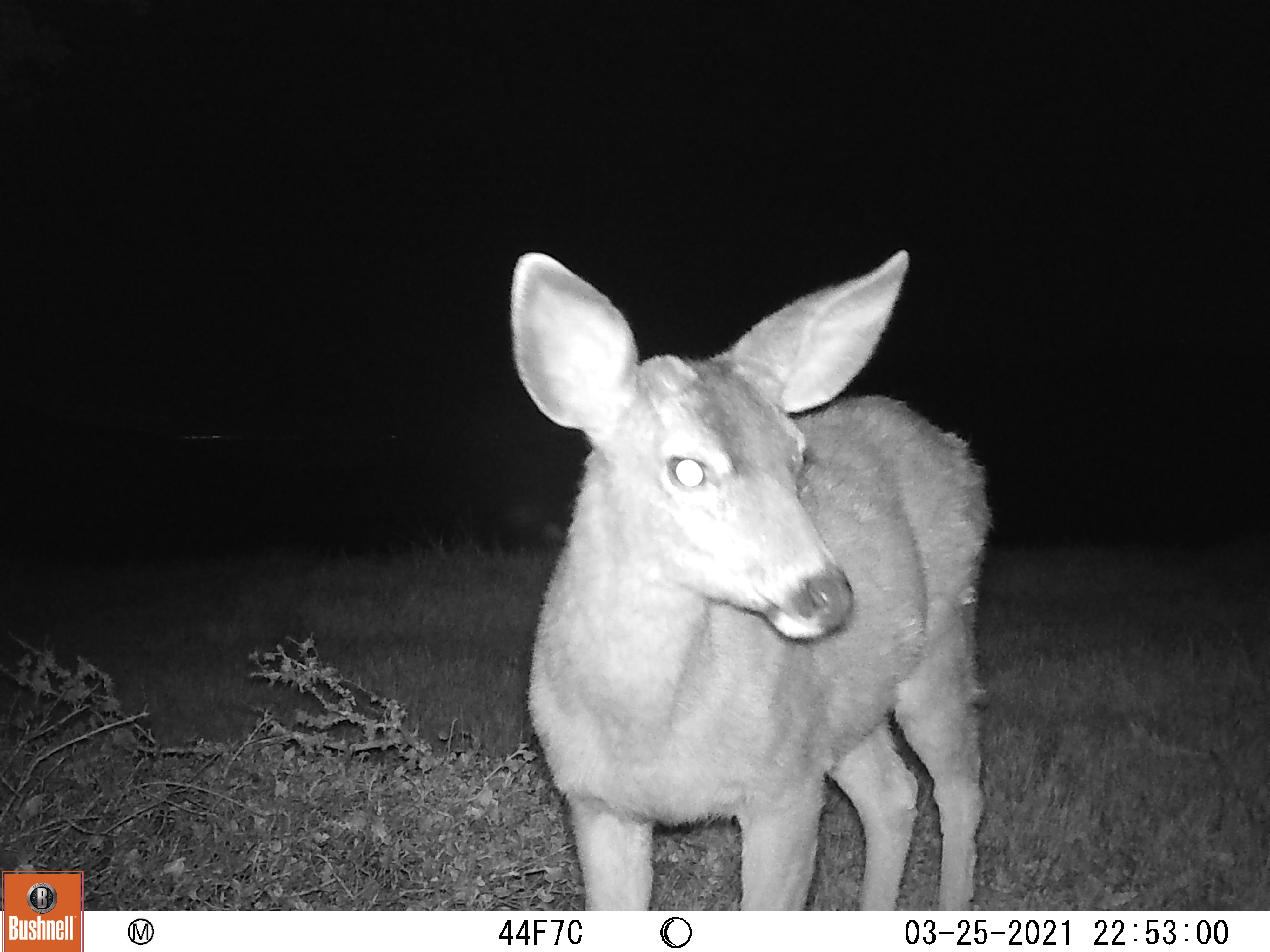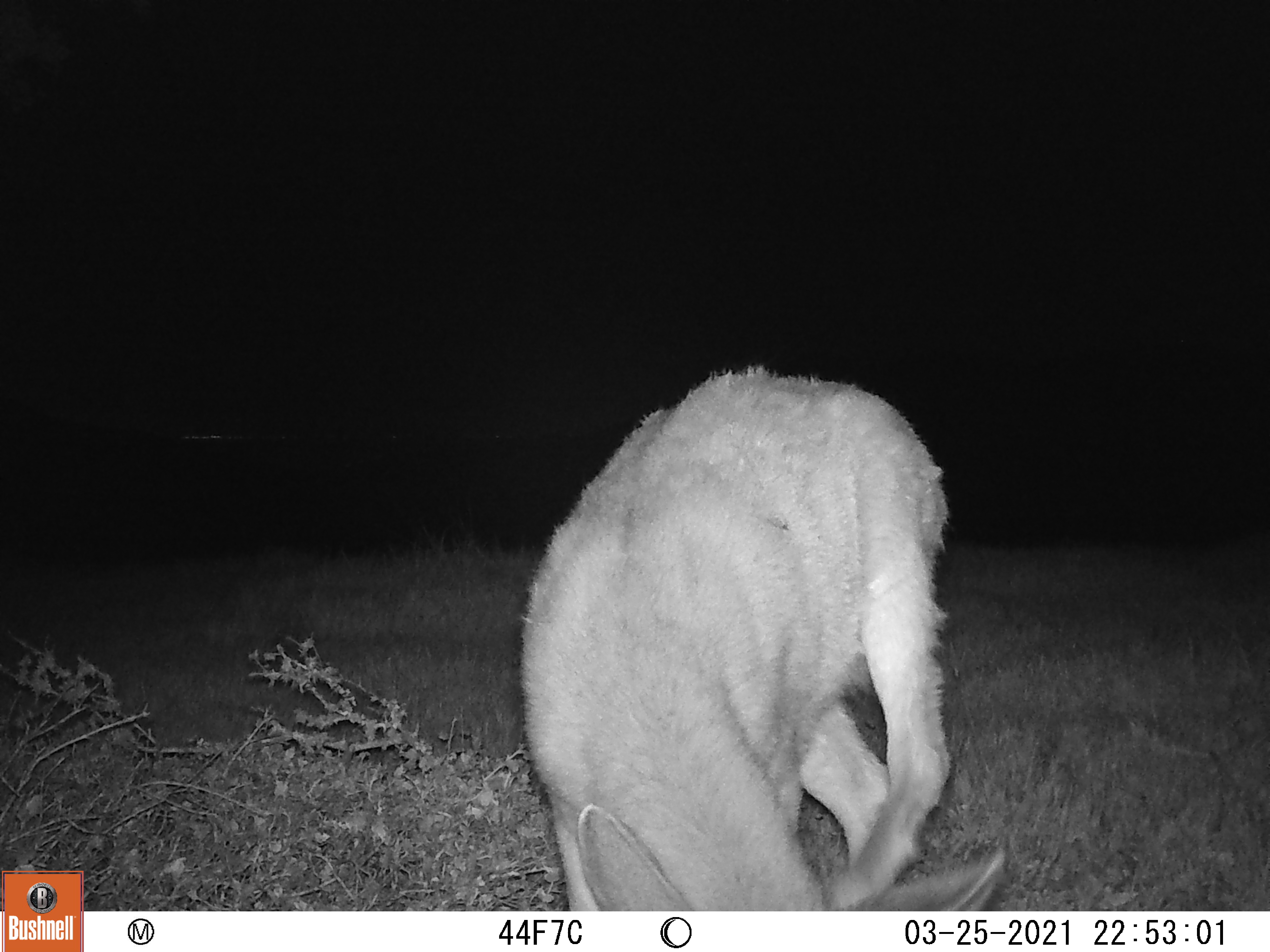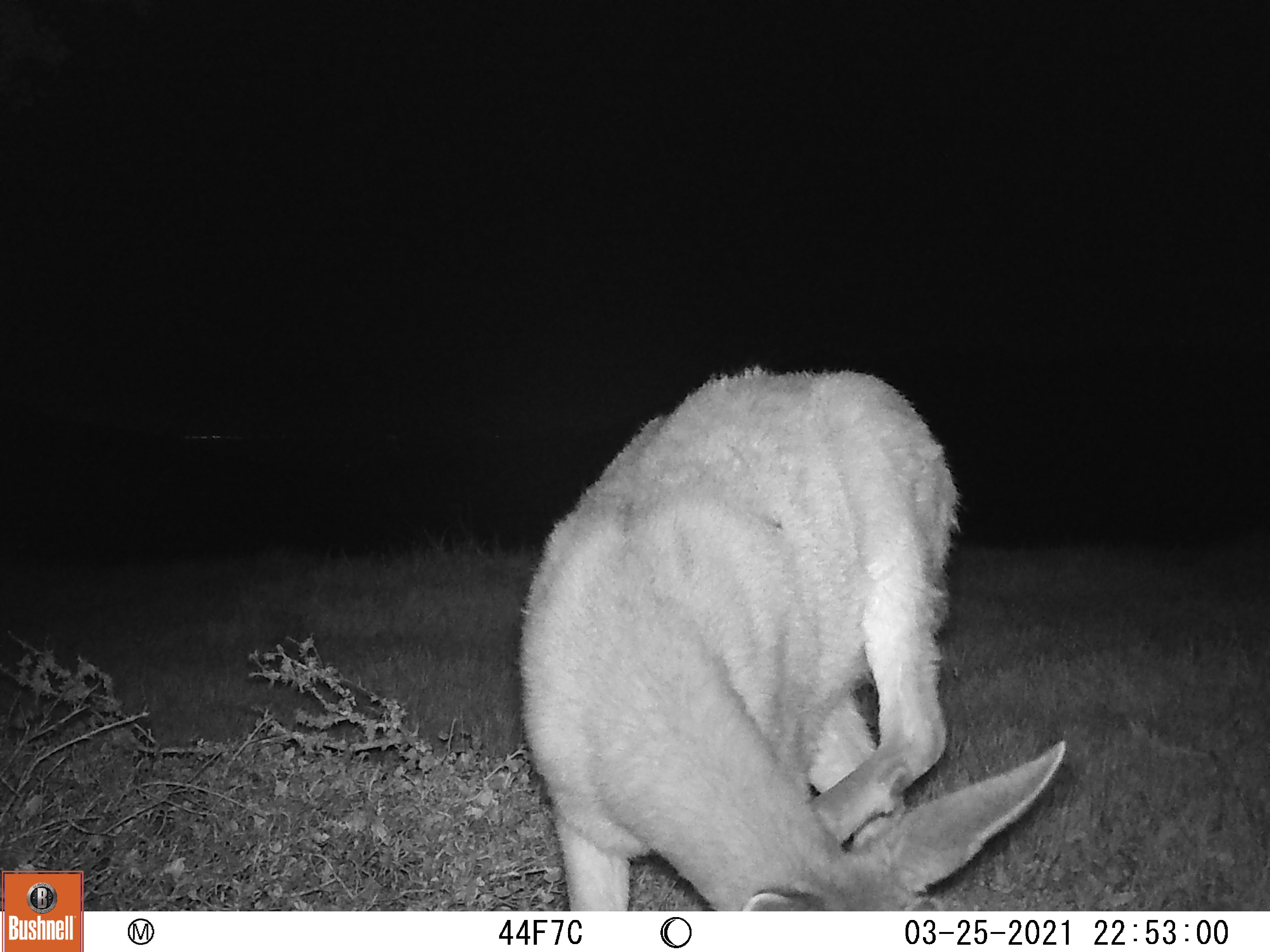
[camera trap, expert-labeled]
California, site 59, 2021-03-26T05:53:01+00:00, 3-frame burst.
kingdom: Animalia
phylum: Chordata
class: Mammalia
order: Artiodactyla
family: Cervidae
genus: Odocoileus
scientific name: Odocoileus hemionus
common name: mule deer